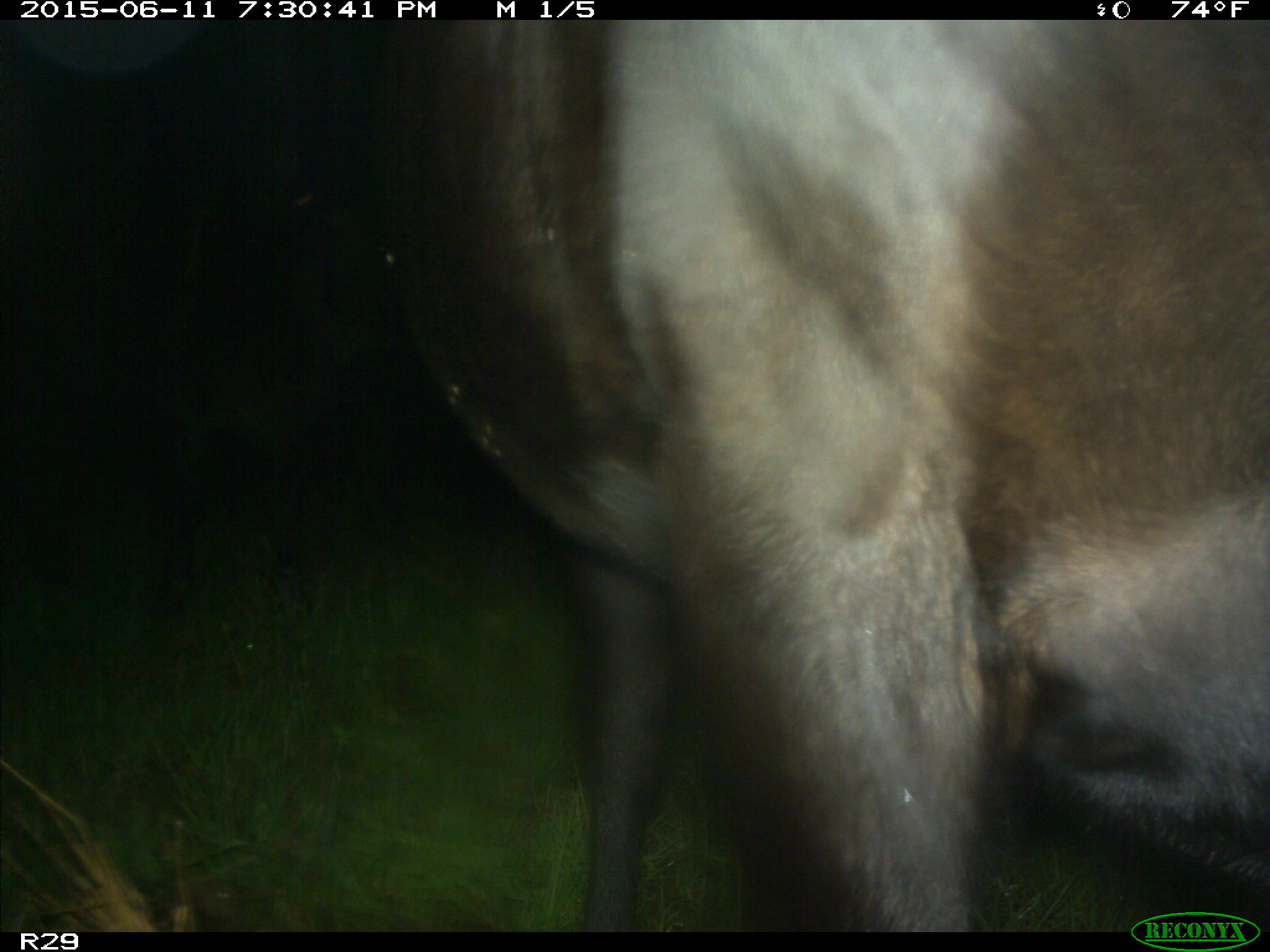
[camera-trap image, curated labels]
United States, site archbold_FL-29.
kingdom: Animalia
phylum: Chordata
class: Mammalia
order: Artiodactyla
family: Bovidae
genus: Bos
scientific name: Bos taurus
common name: domestic cow